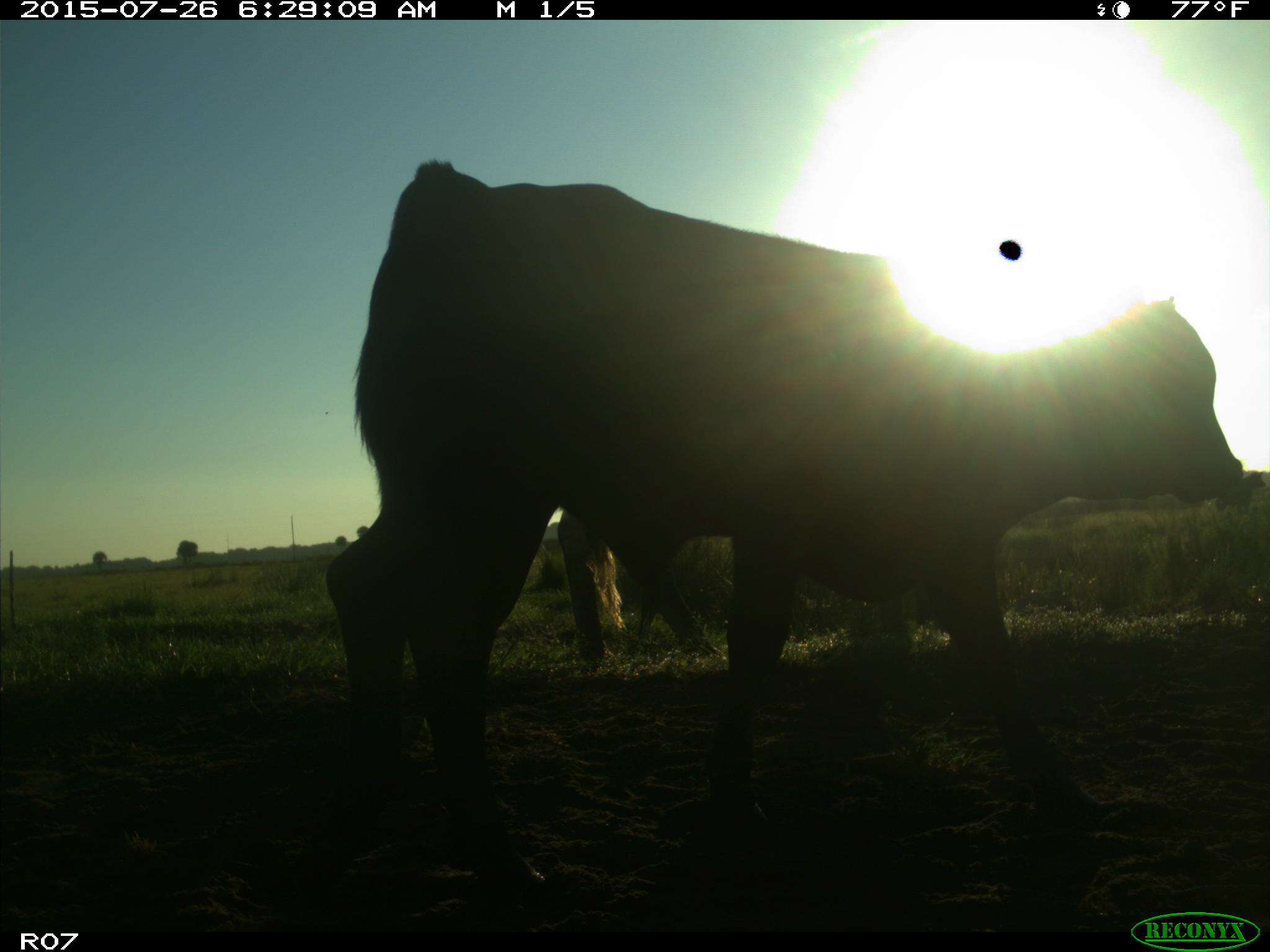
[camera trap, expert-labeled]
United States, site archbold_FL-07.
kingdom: Animalia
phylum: Chordata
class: Mammalia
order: Artiodactyla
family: Bovidae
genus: Bos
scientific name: Bos taurus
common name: domestic cow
Bos taurus (domestic cow).